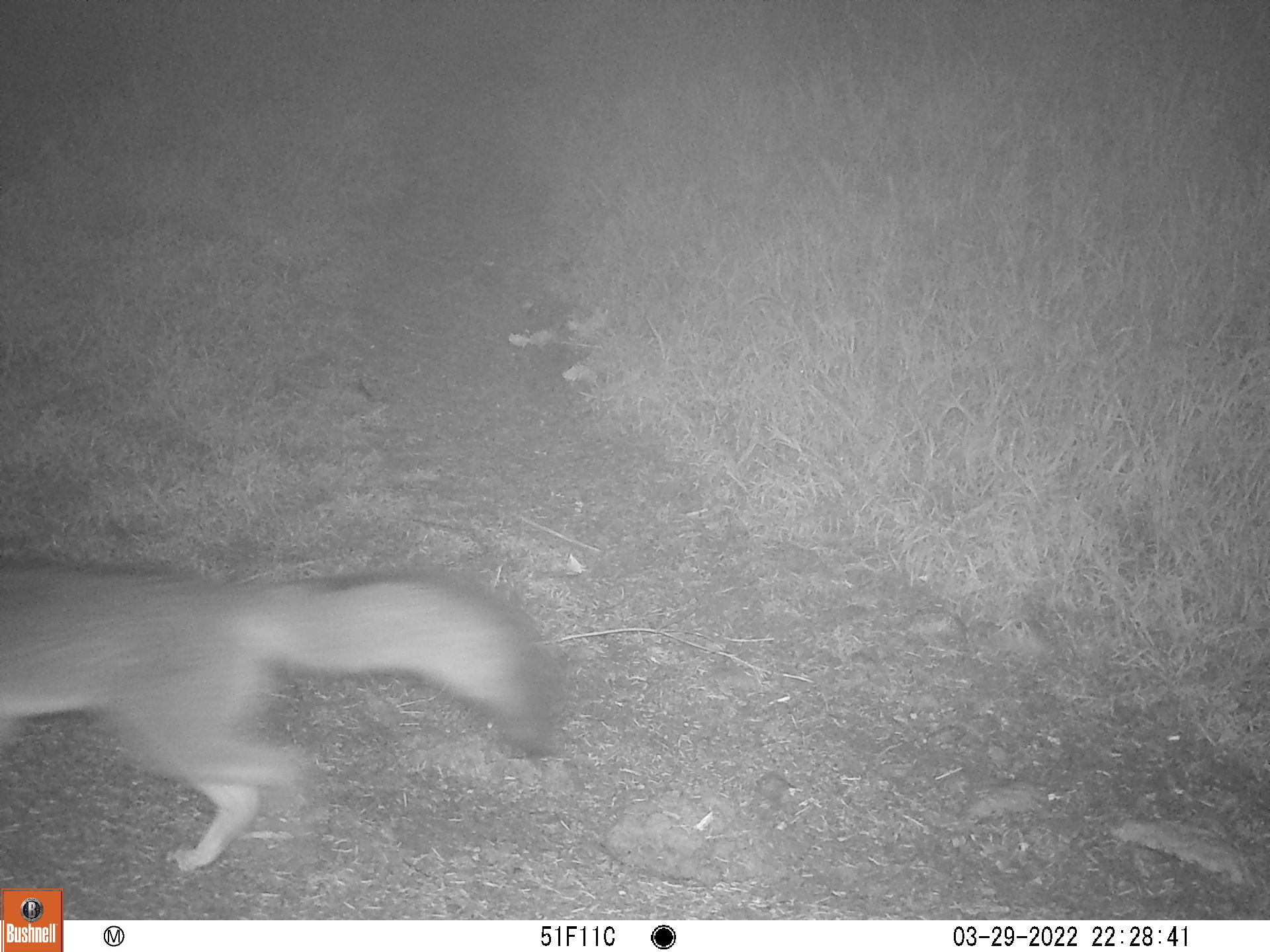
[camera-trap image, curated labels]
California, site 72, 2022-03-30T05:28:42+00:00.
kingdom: Animalia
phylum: Chordata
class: Mammalia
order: Carnivora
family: Canidae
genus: Urocyon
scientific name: Urocyon cinereoargenteus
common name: gray fox